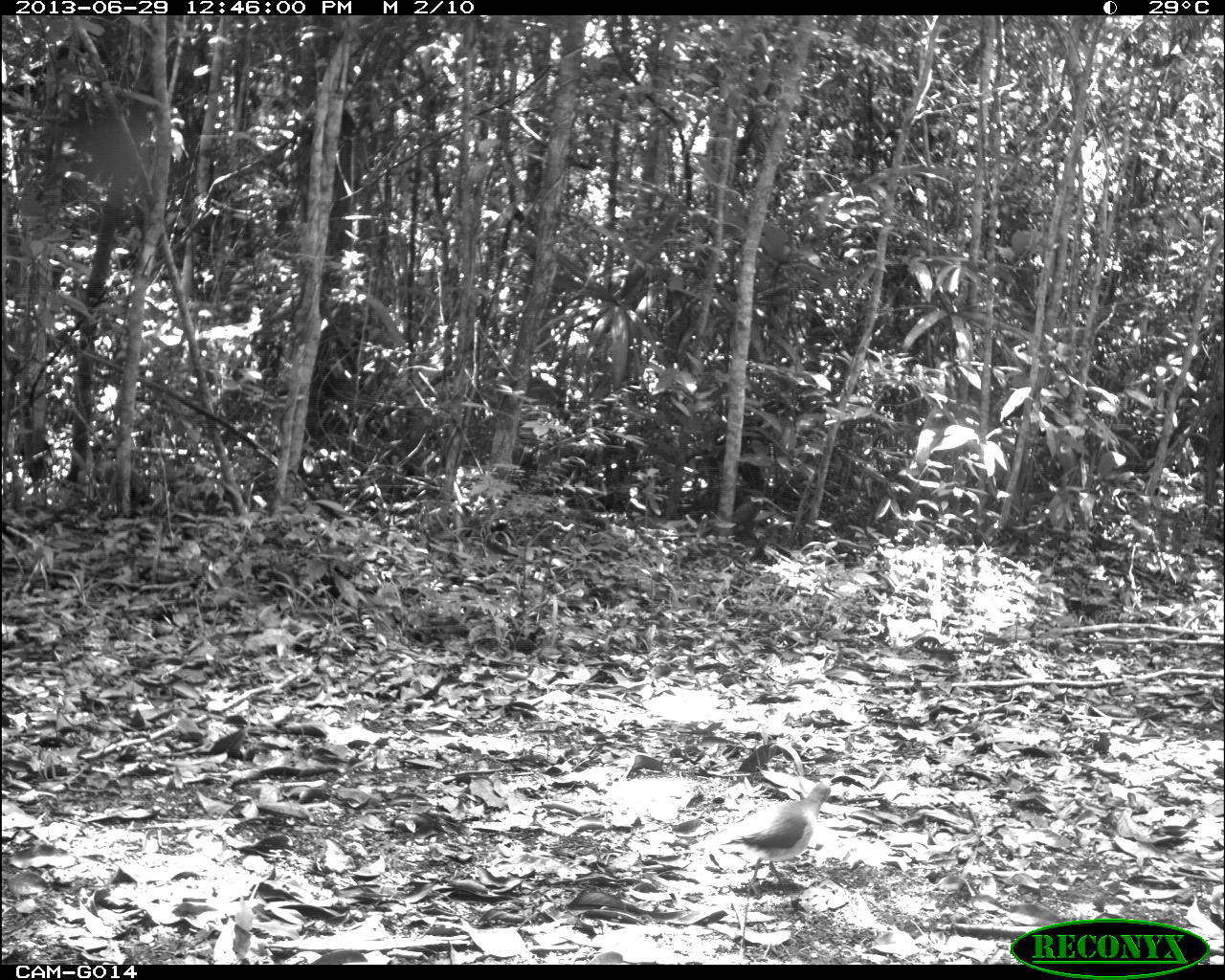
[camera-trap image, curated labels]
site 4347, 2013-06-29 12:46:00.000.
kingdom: Animalia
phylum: Chordata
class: Aves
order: Columbiformes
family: Columbidae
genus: Leptotila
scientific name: Leptotila plumbeiceps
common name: gray-headed dove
Leptotila plumbeiceps (gray-headed dove), count 1.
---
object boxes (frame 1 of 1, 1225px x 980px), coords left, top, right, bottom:
leptotila plumbeiceps: 721, 780, 832, 895